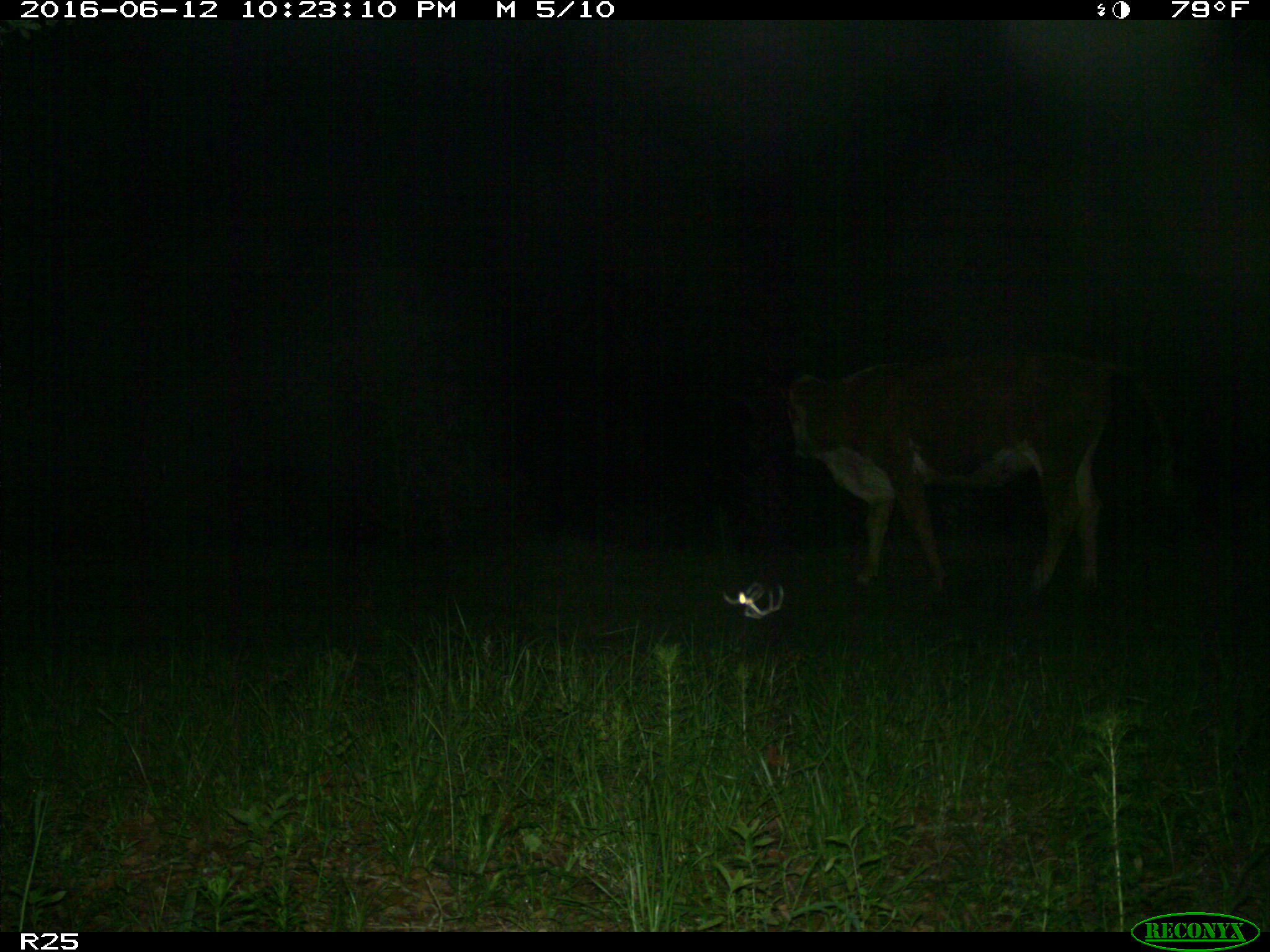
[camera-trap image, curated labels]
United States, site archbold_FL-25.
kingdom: Animalia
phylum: Chordata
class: Mammalia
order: Artiodactyla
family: Bovidae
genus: Bos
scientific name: Bos taurus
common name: domestic cow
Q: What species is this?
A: Bos taurus (domestic cow).